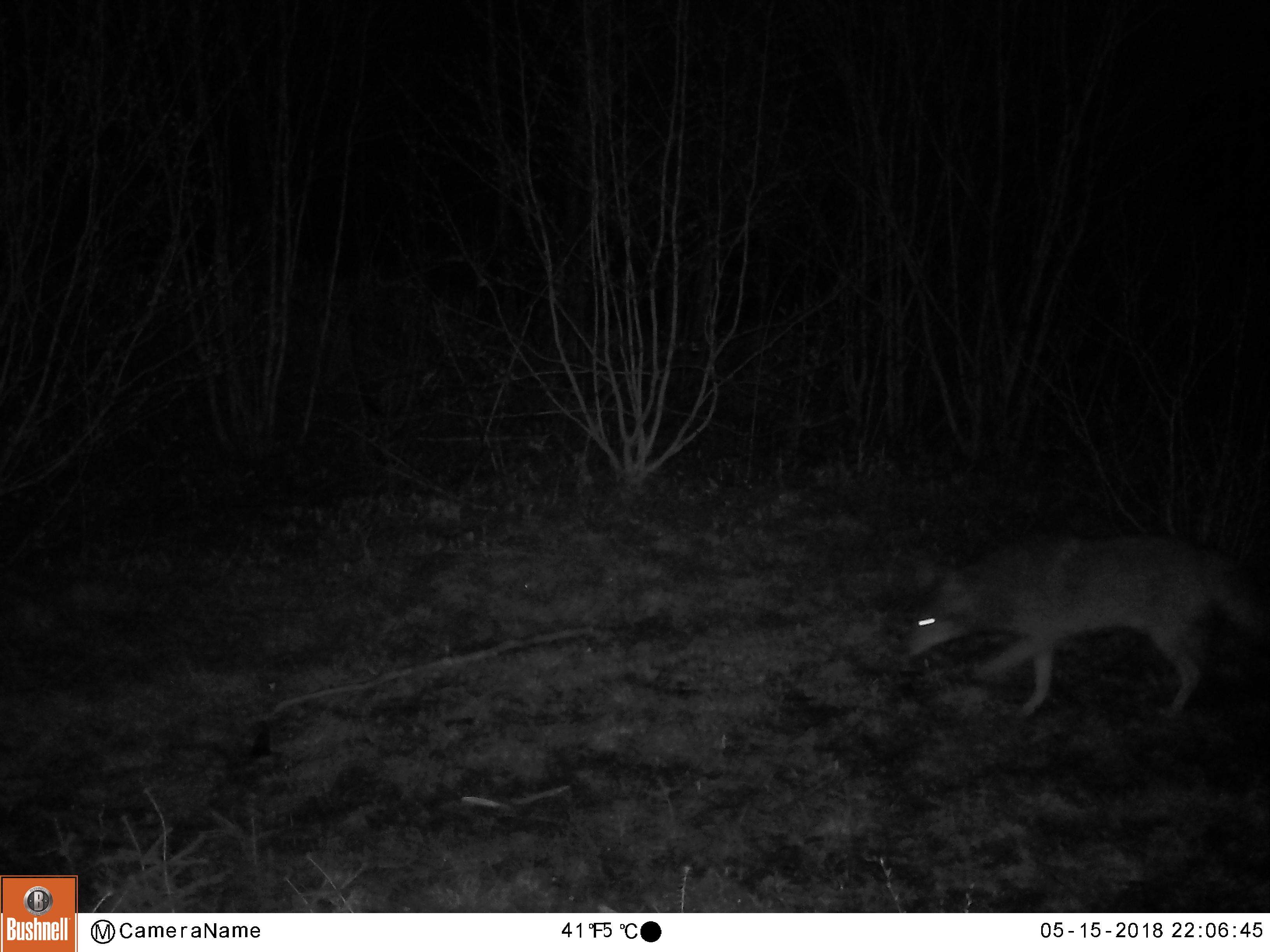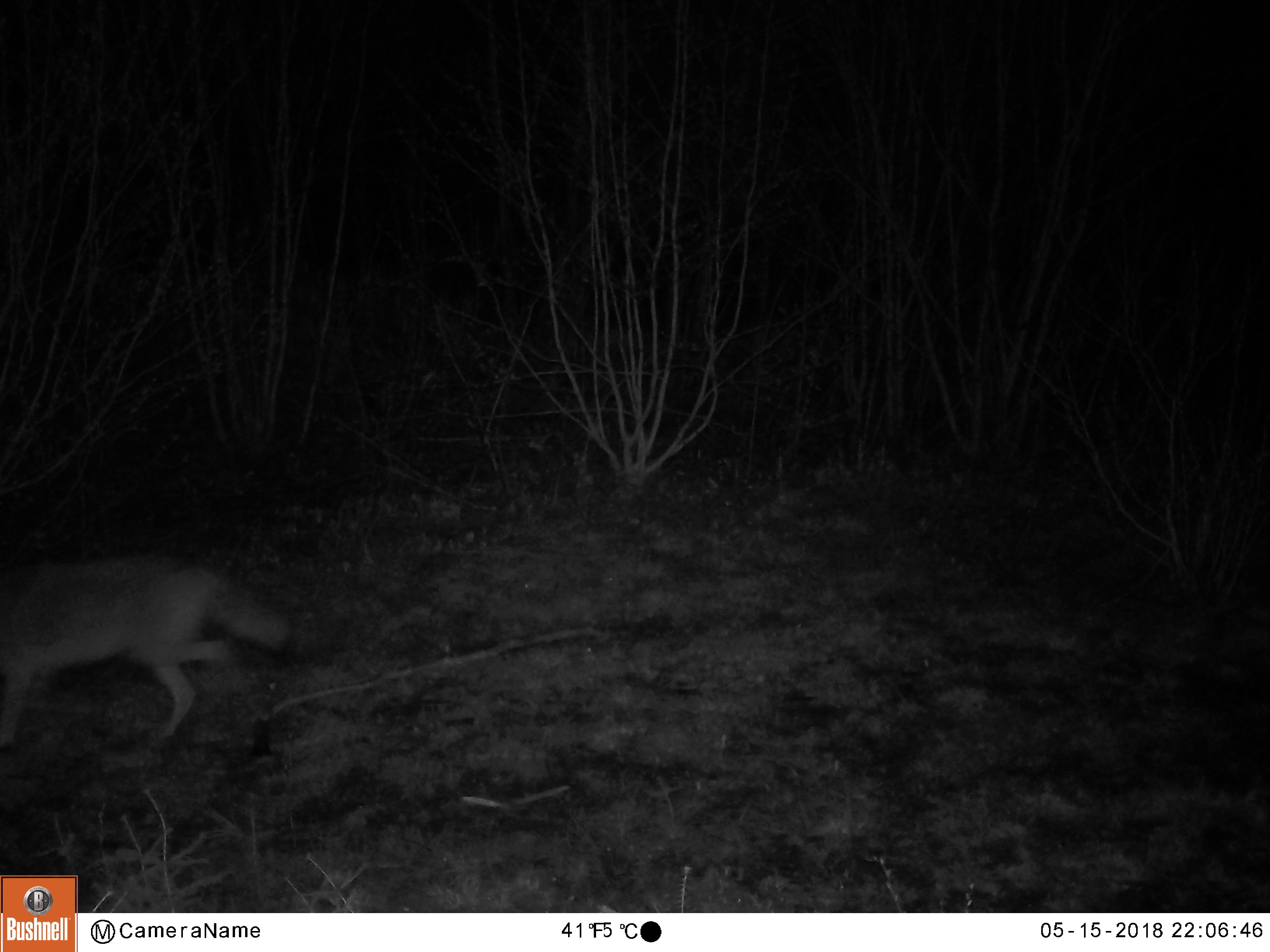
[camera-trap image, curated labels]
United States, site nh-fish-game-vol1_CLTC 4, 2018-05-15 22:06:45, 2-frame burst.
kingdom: Animalia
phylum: Chordata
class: Mammalia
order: Carnivora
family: Canidae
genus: Canis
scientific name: Canis latrans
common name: coyote